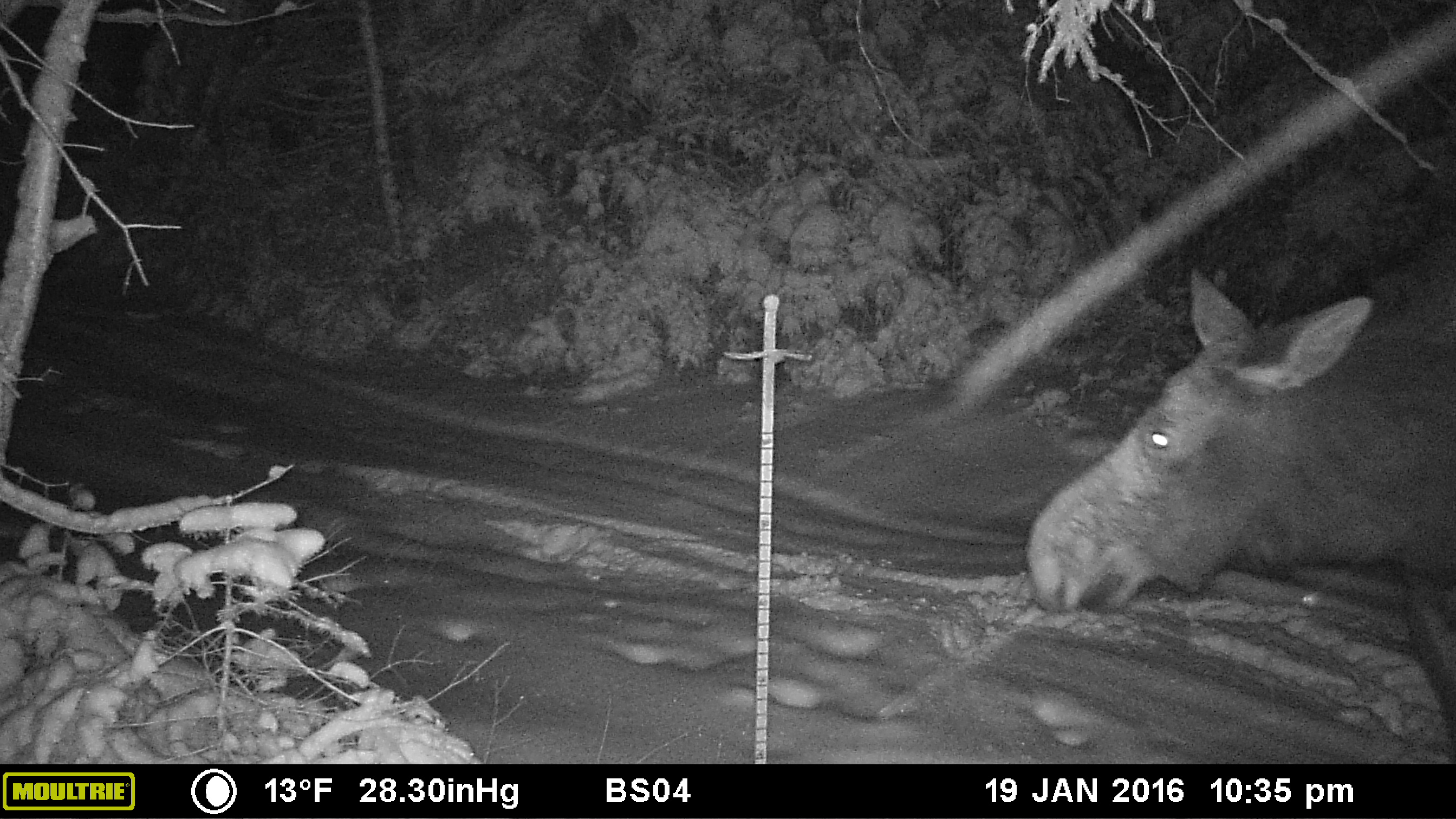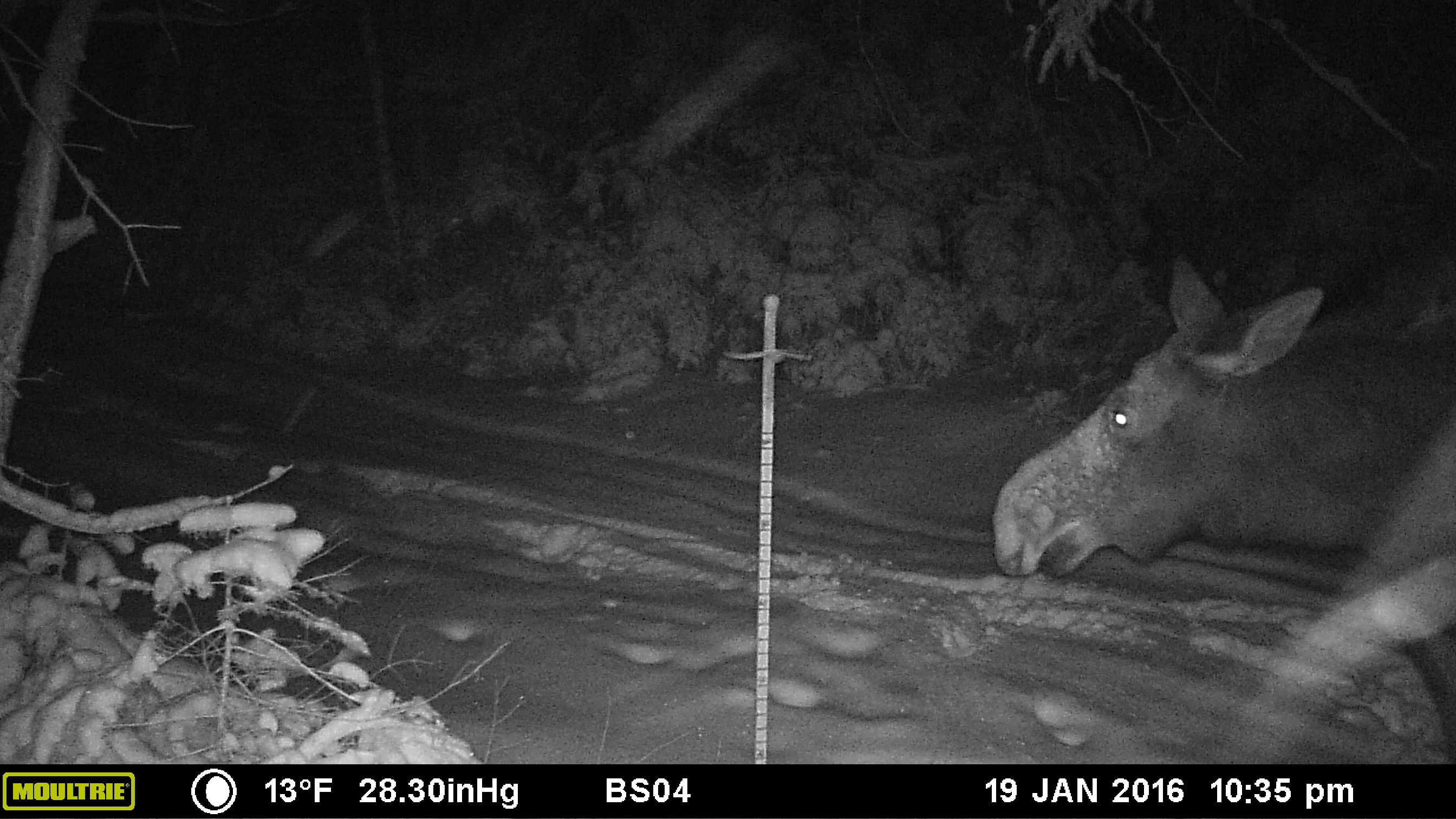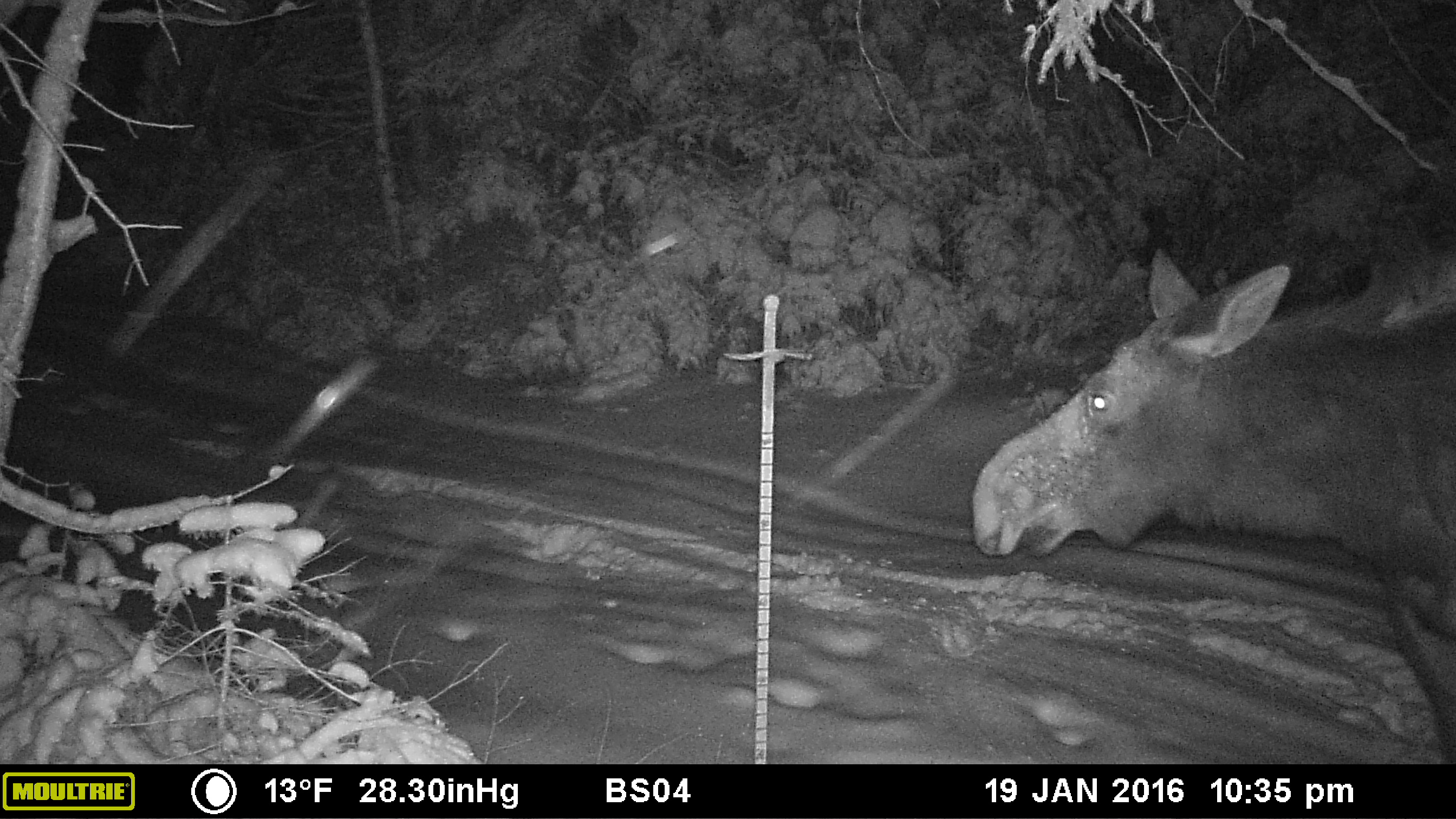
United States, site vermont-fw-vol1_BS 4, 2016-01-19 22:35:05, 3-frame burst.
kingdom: Animalia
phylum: Chordata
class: Mammalia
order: Artiodactyla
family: Cervidae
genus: Alces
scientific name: Alces alces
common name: moose